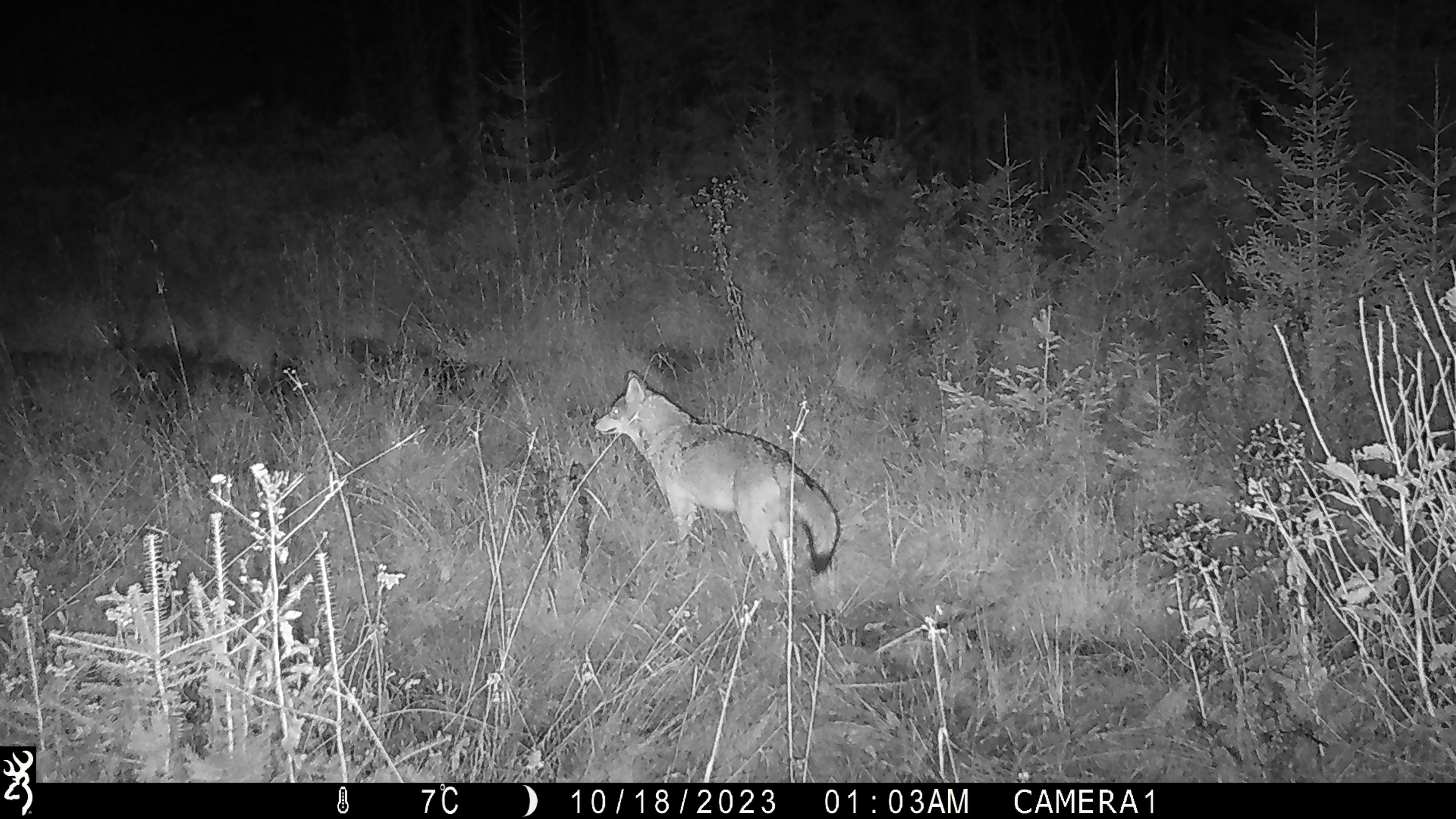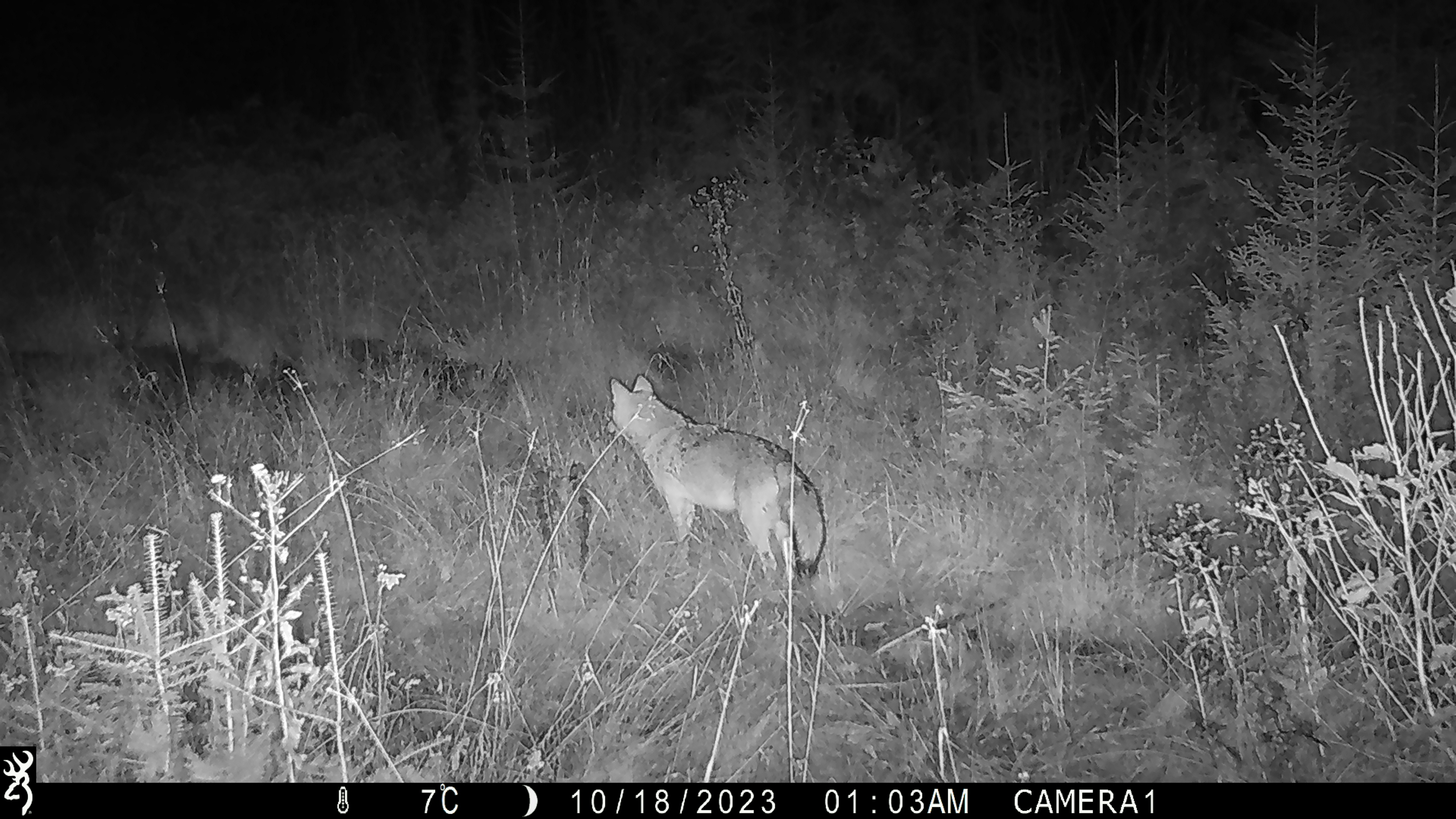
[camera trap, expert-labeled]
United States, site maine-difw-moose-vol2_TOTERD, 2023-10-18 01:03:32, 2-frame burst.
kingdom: Animalia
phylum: Chordata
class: Mammalia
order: Carnivora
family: Canidae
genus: Canis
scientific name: Canis latrans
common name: coyote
Coyote (Canis latrans).